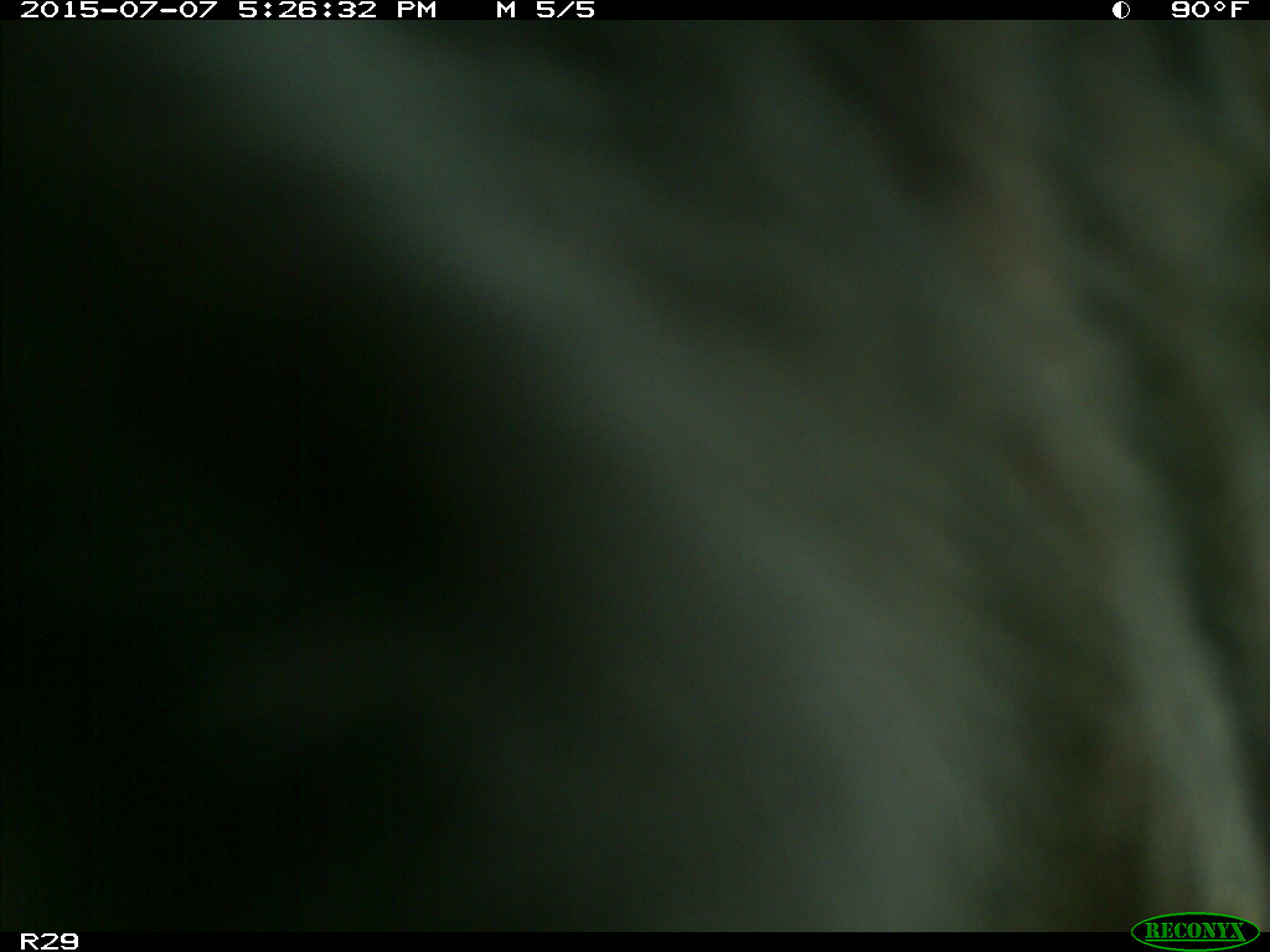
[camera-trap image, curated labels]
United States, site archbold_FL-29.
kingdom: Animalia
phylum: Chordata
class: Mammalia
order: Artiodactyla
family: Bovidae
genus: Bos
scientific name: Bos taurus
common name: domestic cow